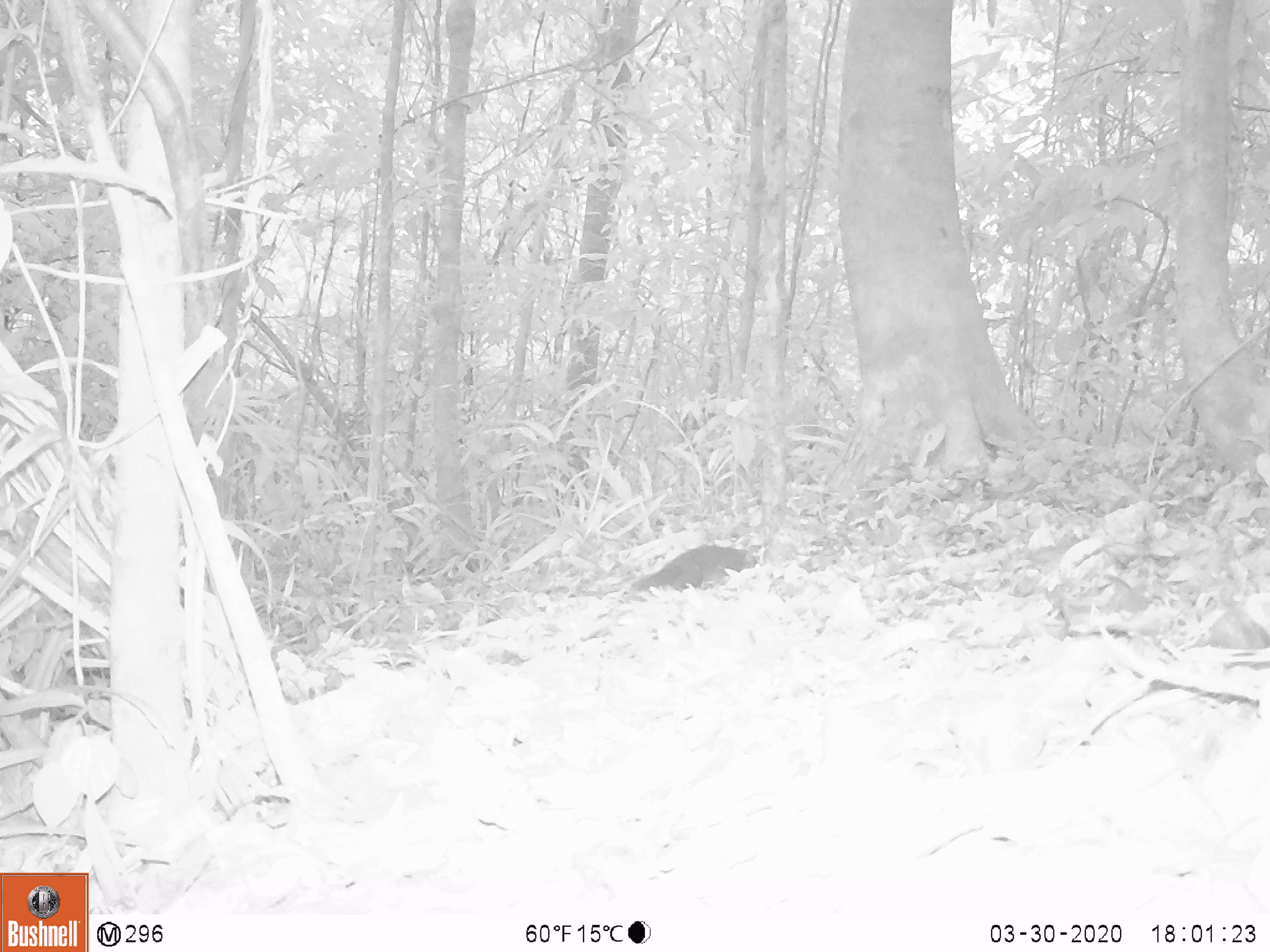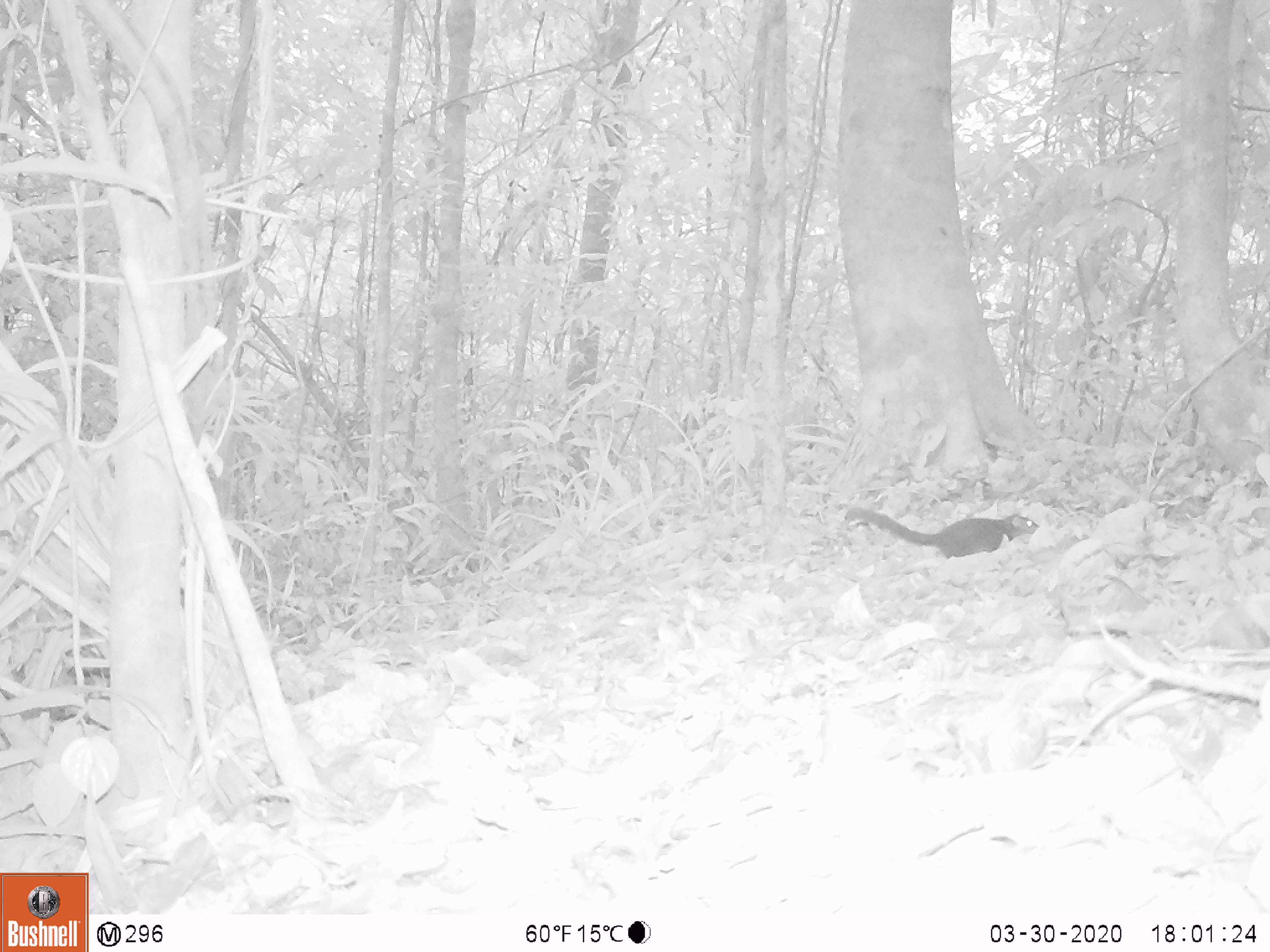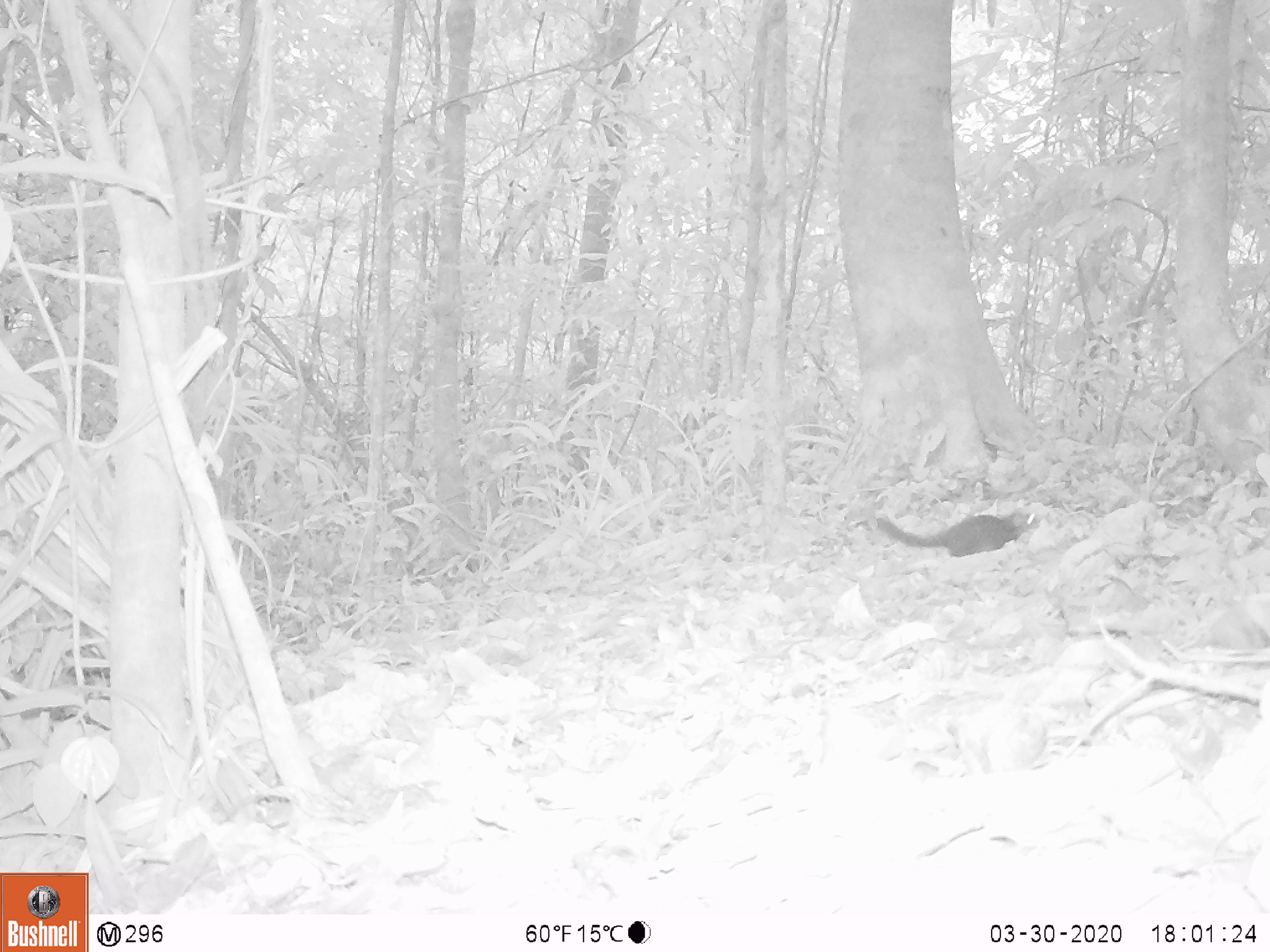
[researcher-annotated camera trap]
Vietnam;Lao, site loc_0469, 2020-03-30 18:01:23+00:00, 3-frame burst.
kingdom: Animalia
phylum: Chordata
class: Mammalia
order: Scandentia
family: Tupaiidae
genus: Tupaia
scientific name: Tupaia belangeri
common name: northern treeshrew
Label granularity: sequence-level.